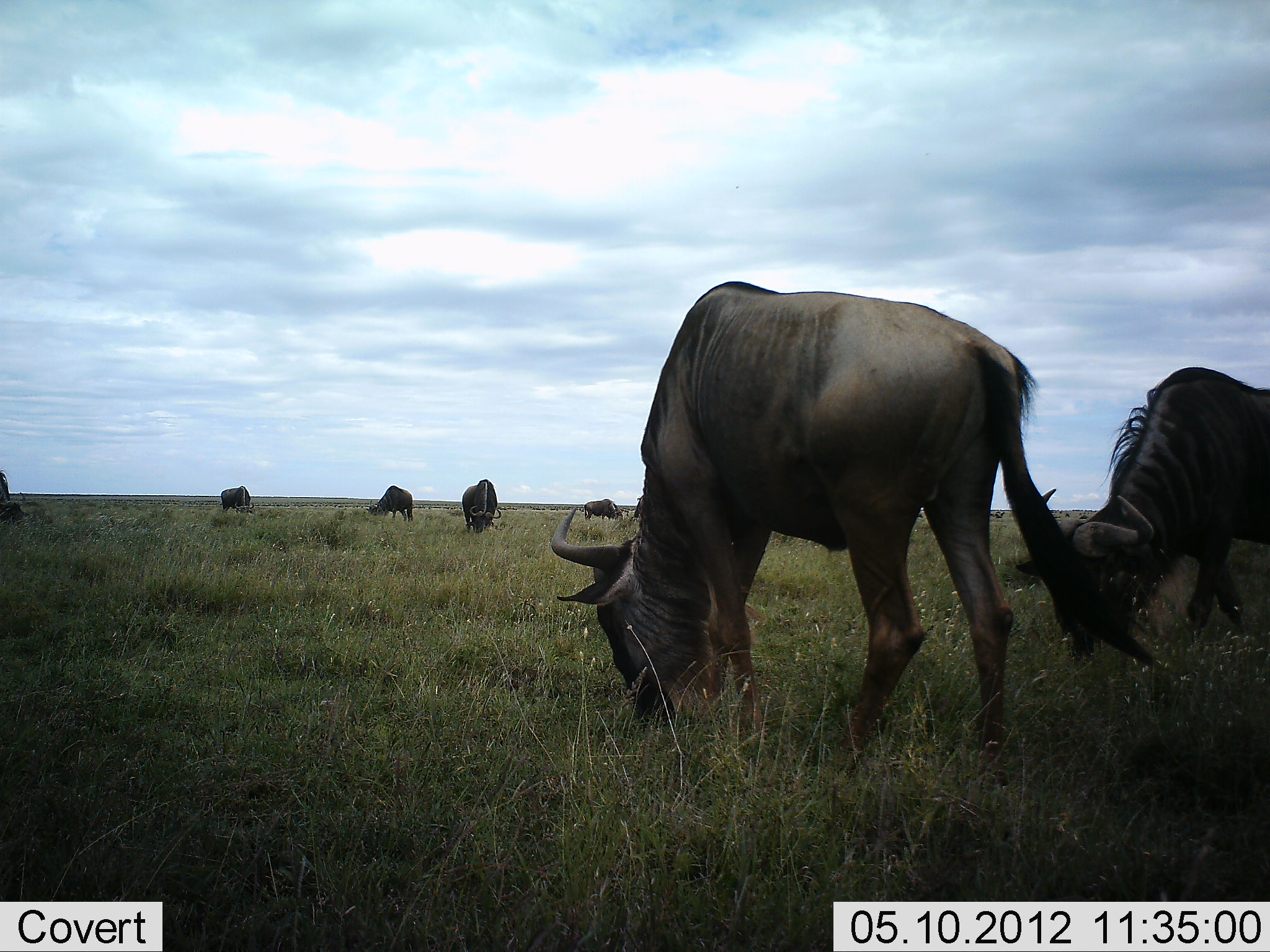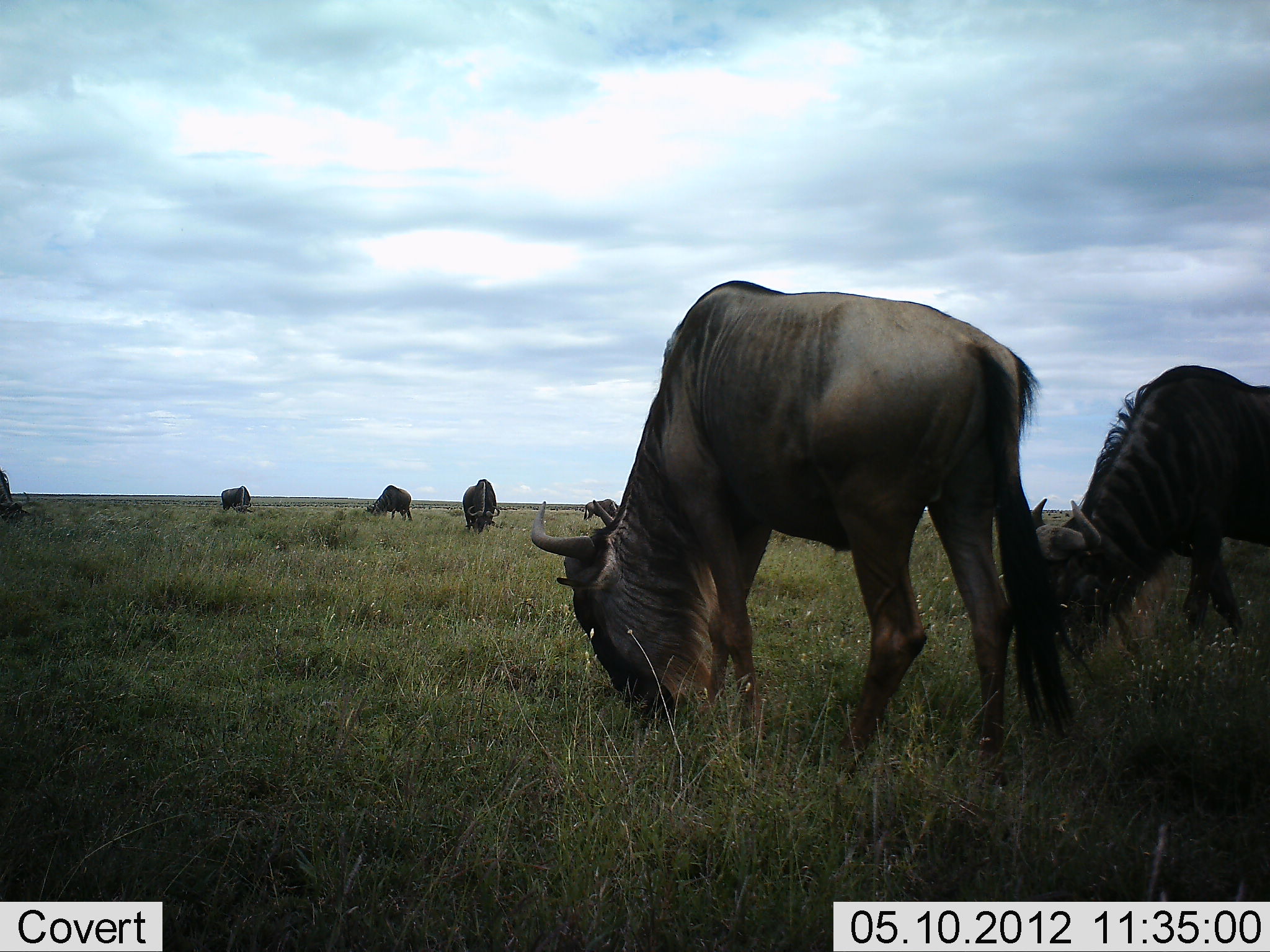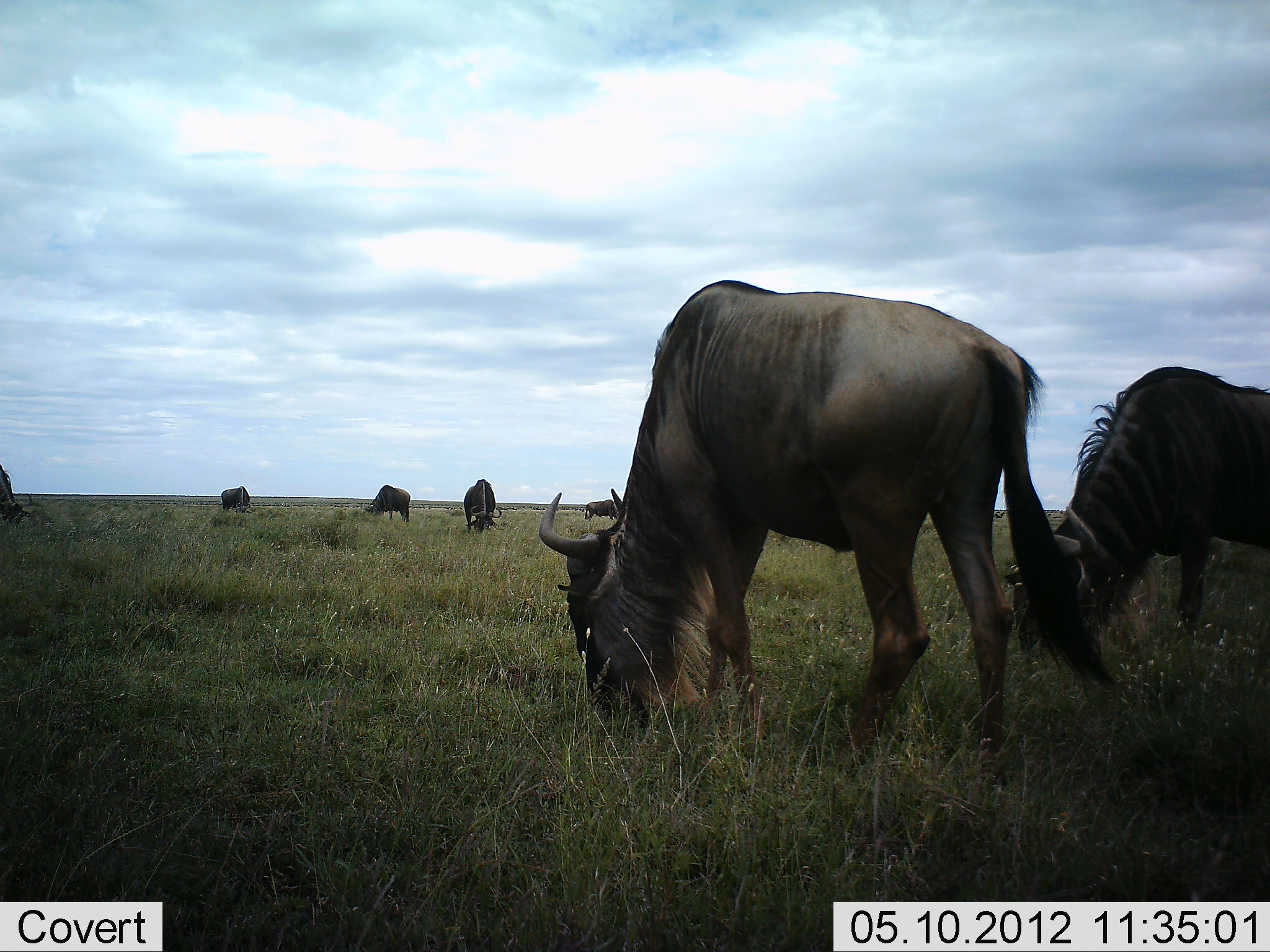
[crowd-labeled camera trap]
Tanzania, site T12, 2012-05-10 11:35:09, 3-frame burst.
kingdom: Animalia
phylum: Chordata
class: Mammalia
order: Artiodactyla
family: Bovidae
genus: Connochaetes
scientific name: Connochaetes taurinus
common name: blue wildebeest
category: wildebeest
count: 7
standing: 20%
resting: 0%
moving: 10%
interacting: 0%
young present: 0%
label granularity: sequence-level